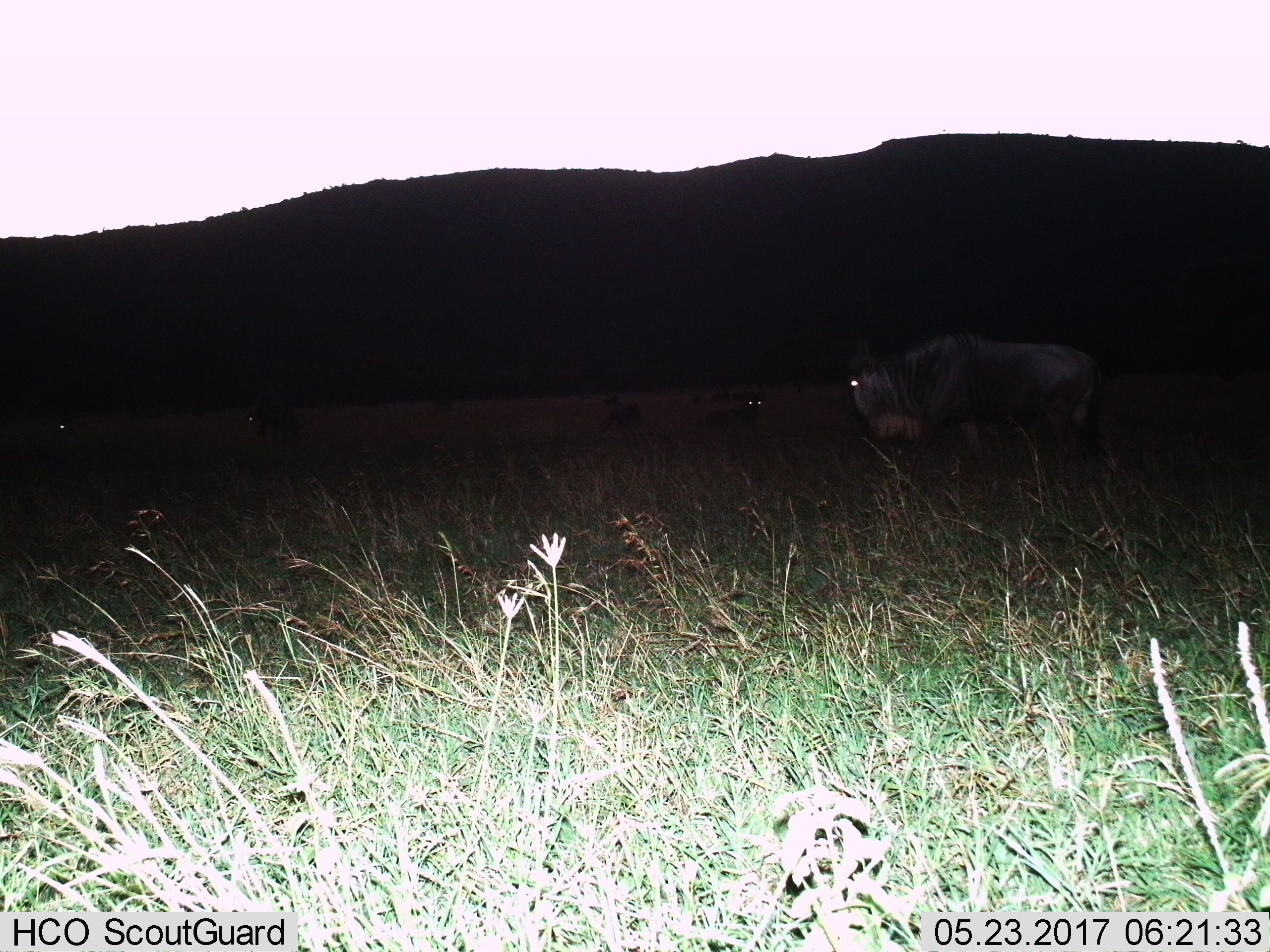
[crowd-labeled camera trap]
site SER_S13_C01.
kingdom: Animalia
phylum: Chordata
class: Mammalia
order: Artiodactyla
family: Bovidae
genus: Connochaetes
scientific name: Connochaetes taurinus taurinus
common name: blue wildebeest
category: wildebeestblue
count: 6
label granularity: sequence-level